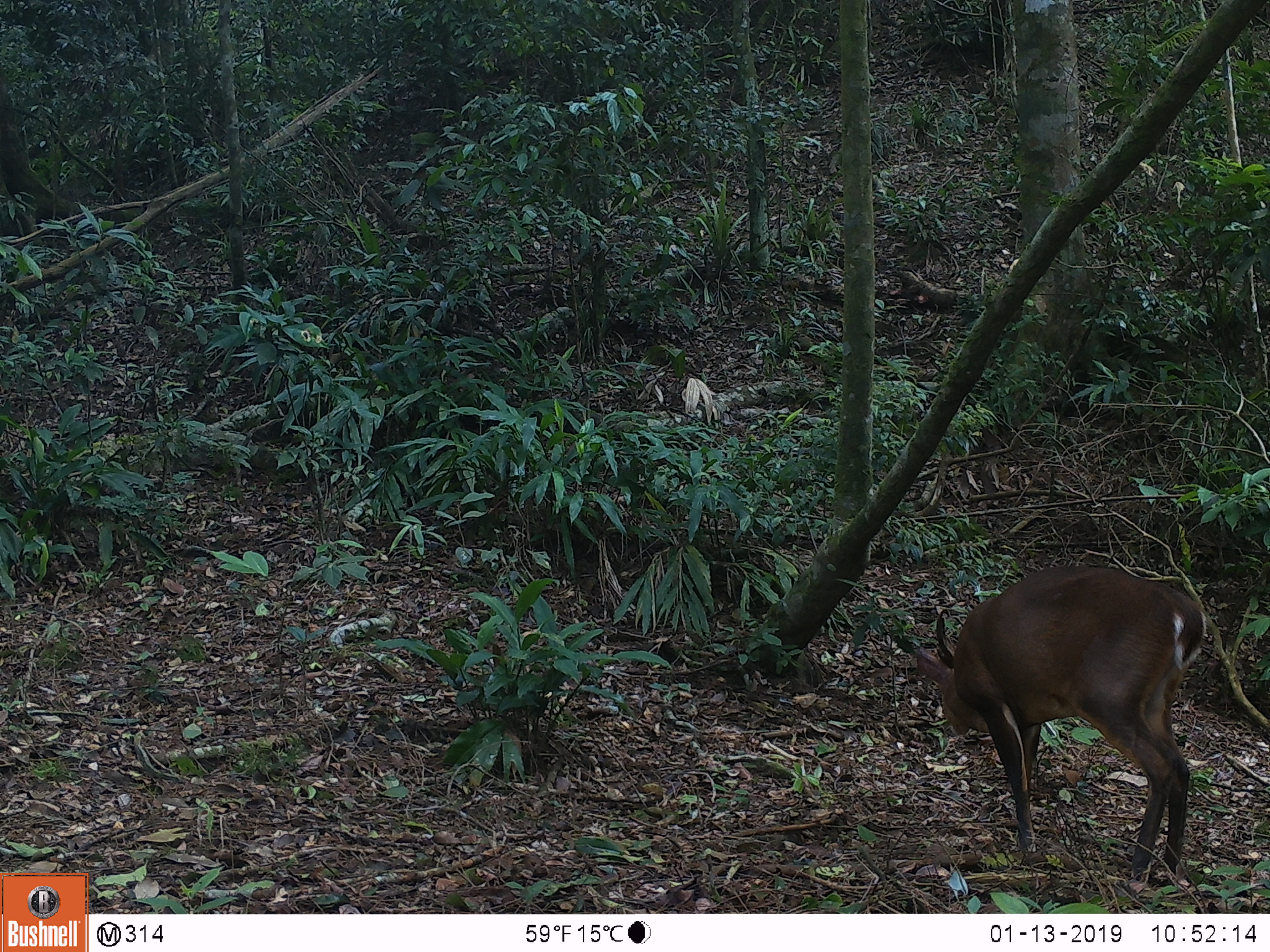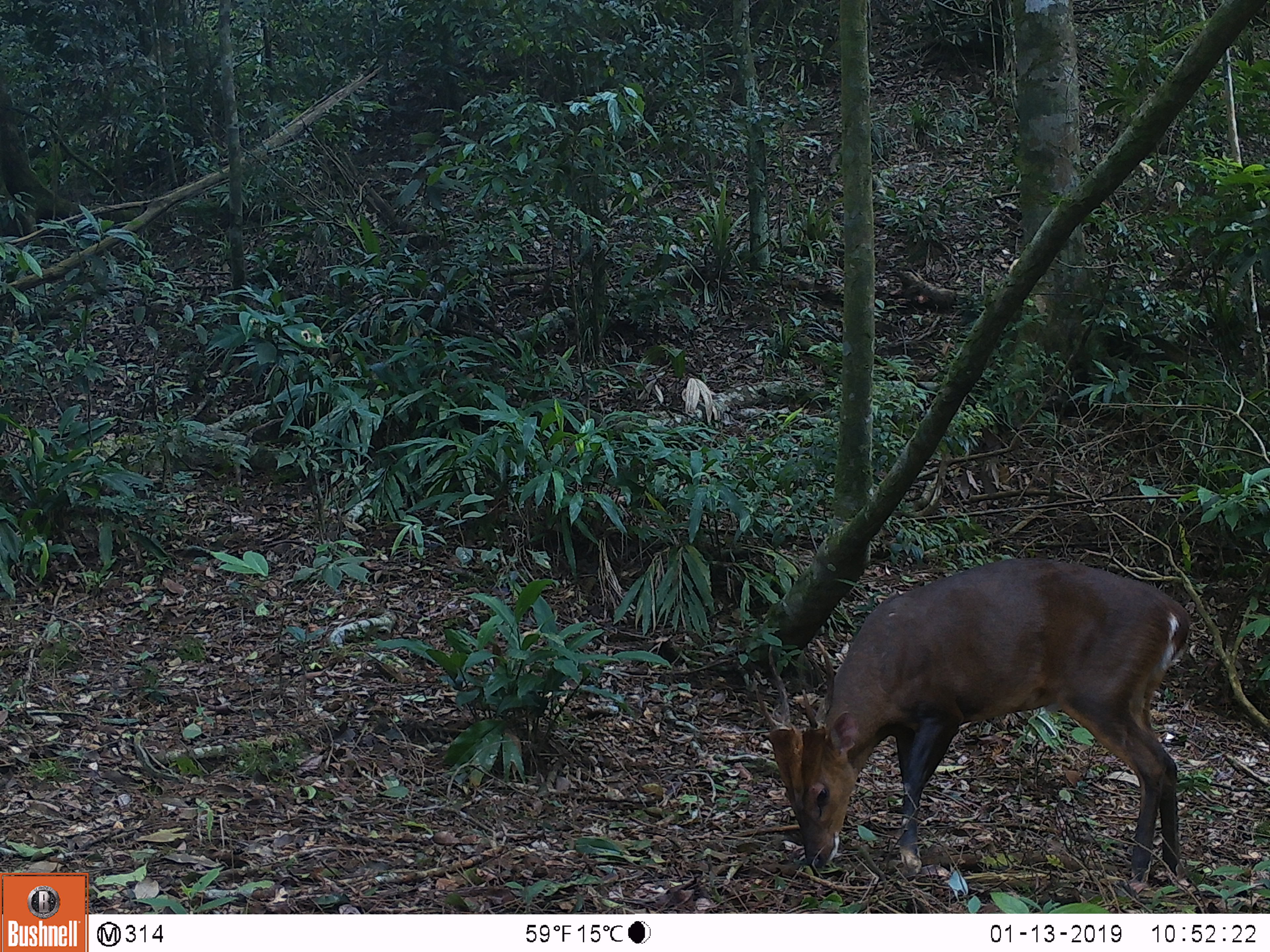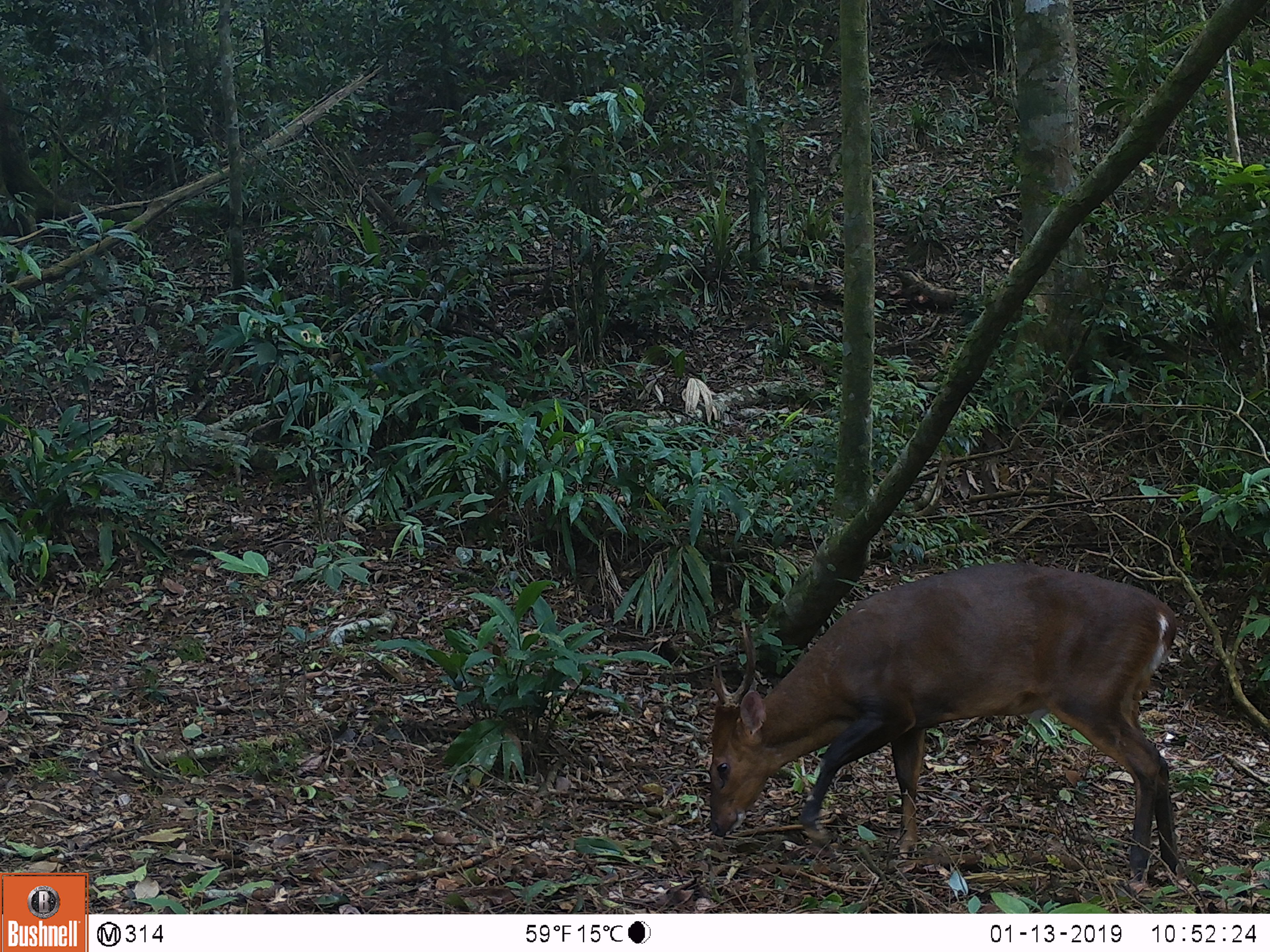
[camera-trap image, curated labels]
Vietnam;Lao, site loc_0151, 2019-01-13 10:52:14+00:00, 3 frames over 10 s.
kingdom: Animalia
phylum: Chordata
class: Mammalia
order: Artiodactyla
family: Cervidae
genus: Muntiacus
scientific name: Muntiacus vuquangensis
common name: large-antlered muntjac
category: large antlered muntjac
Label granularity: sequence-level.